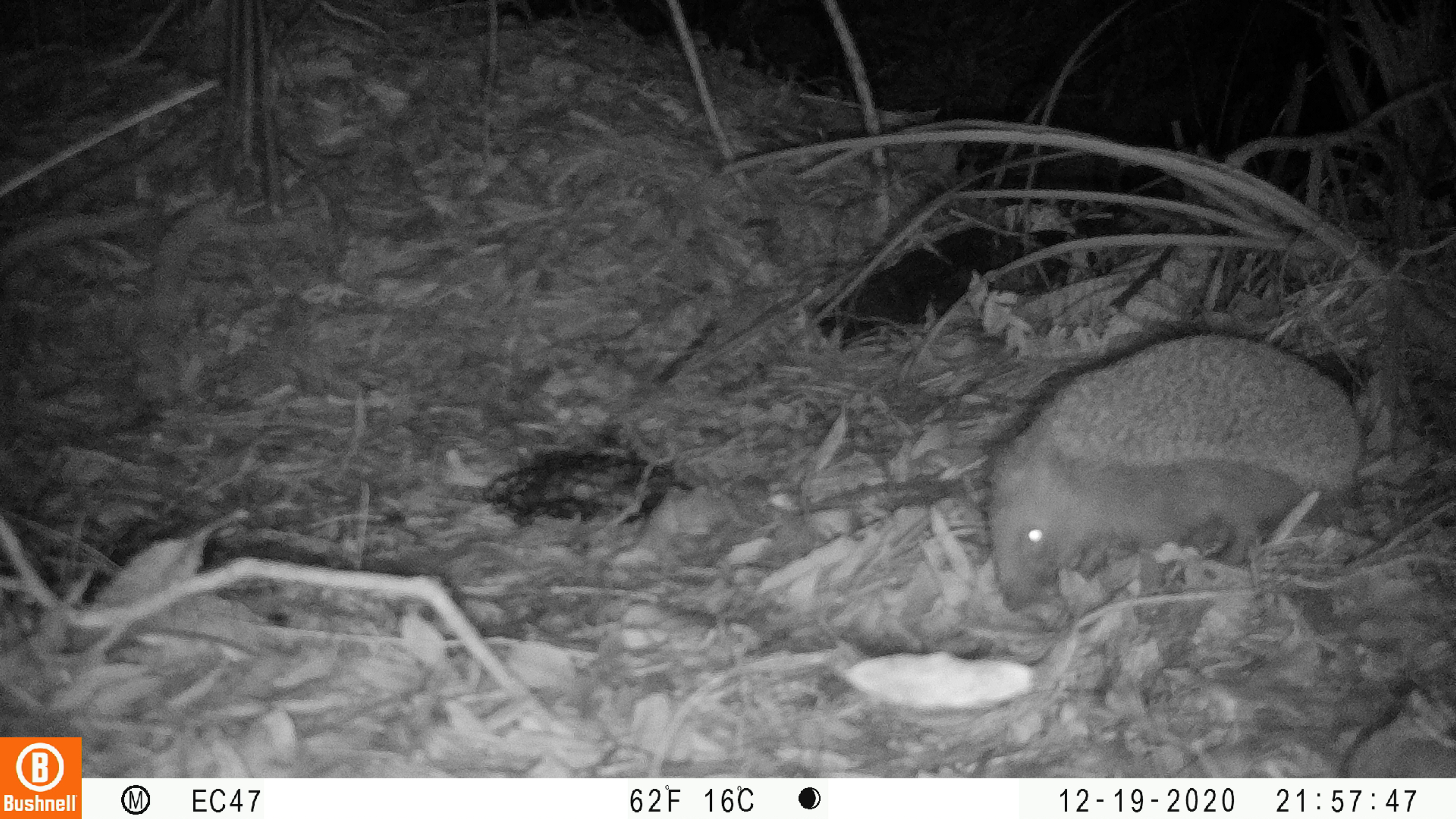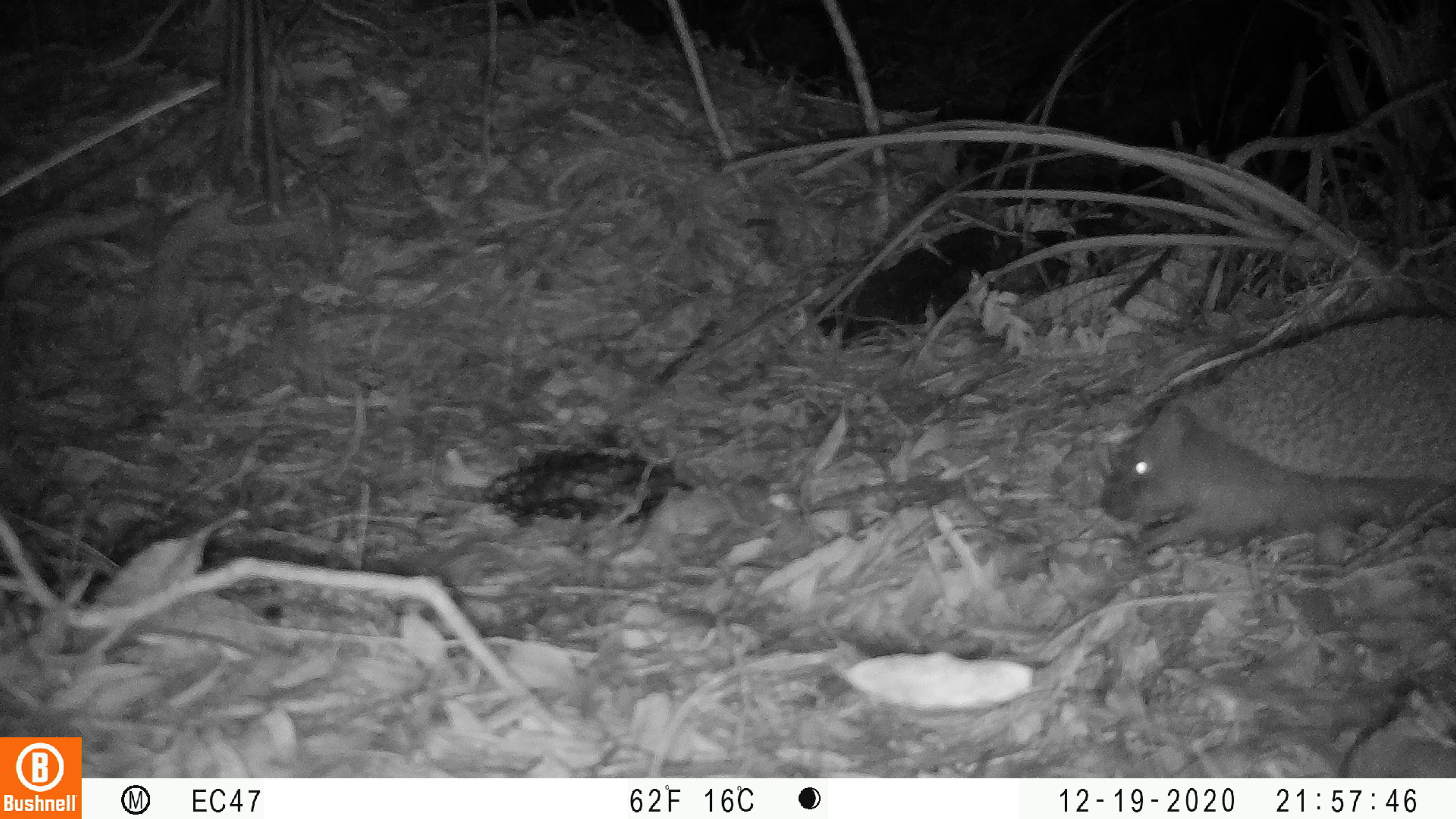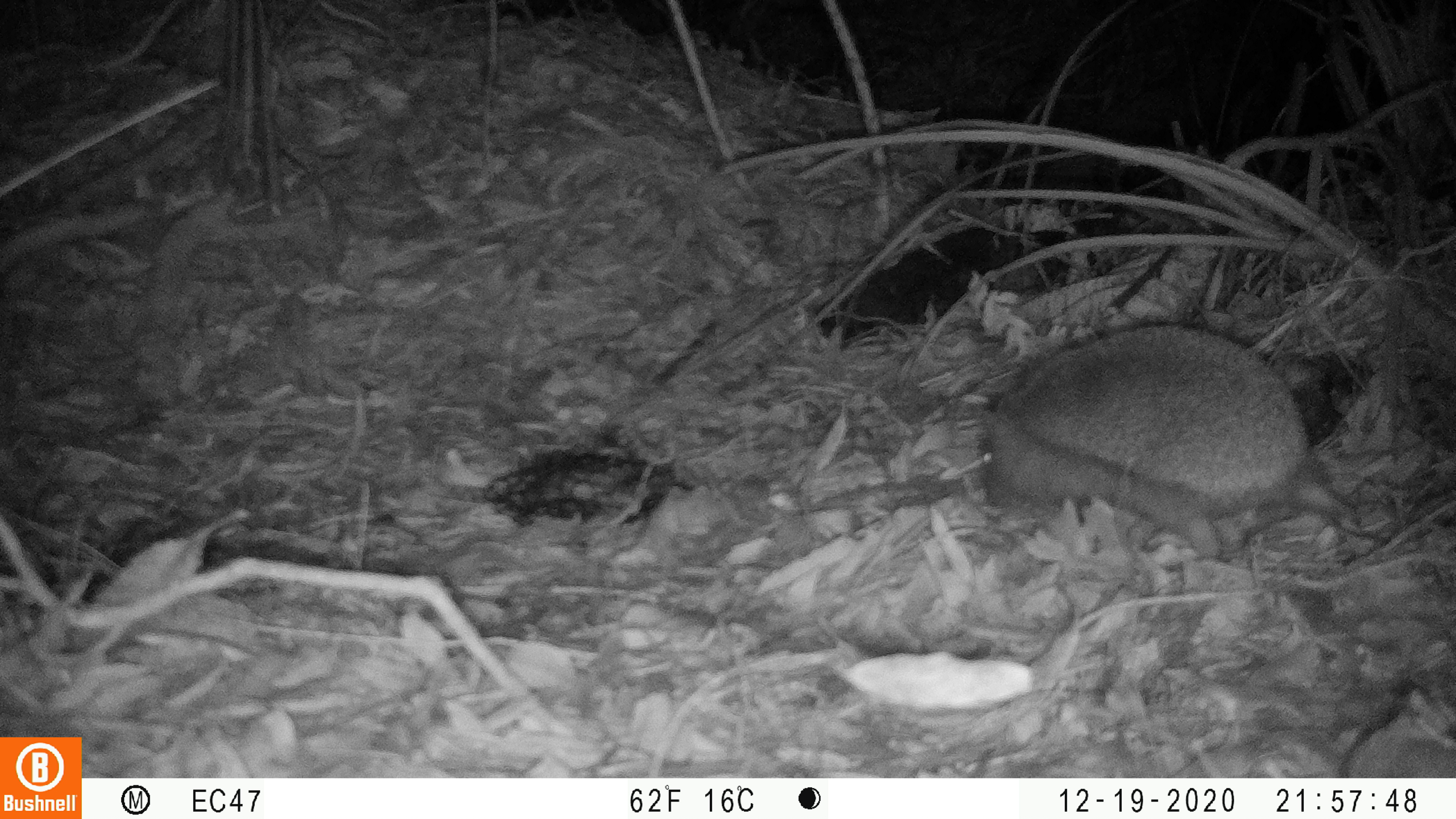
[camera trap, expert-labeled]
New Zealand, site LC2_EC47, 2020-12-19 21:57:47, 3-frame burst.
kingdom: Animalia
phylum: Chordata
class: Mammalia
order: Eulipotyphla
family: Erinaceidae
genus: Erinaceus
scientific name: Erinaceus europaeus europaeus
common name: european hedgehog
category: hedgehog